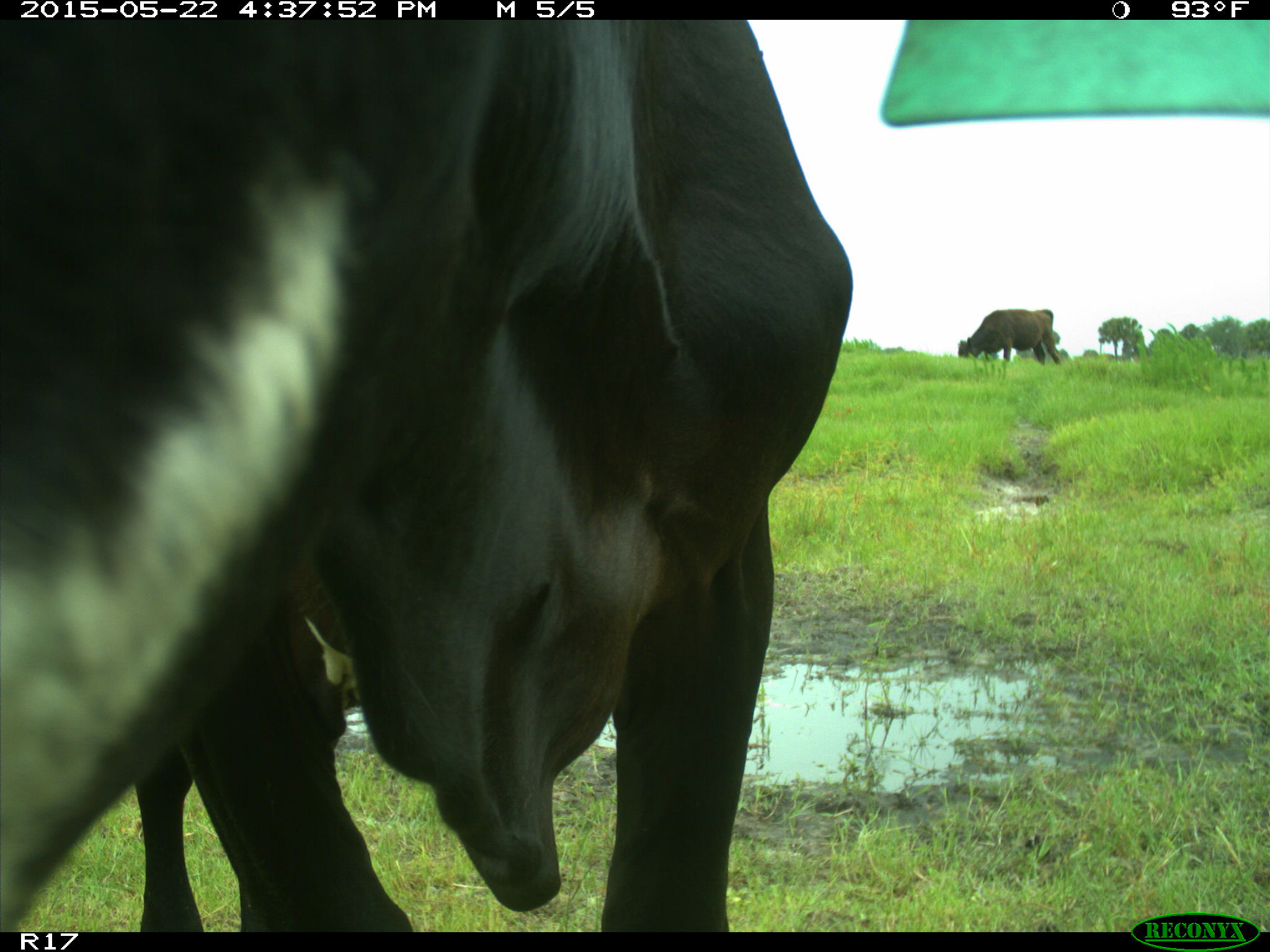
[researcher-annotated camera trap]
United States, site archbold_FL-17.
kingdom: Animalia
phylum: Chordata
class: Mammalia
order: Artiodactyla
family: Bovidae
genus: Bos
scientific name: Bos taurus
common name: domestic cow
Bos taurus (domestic cow).